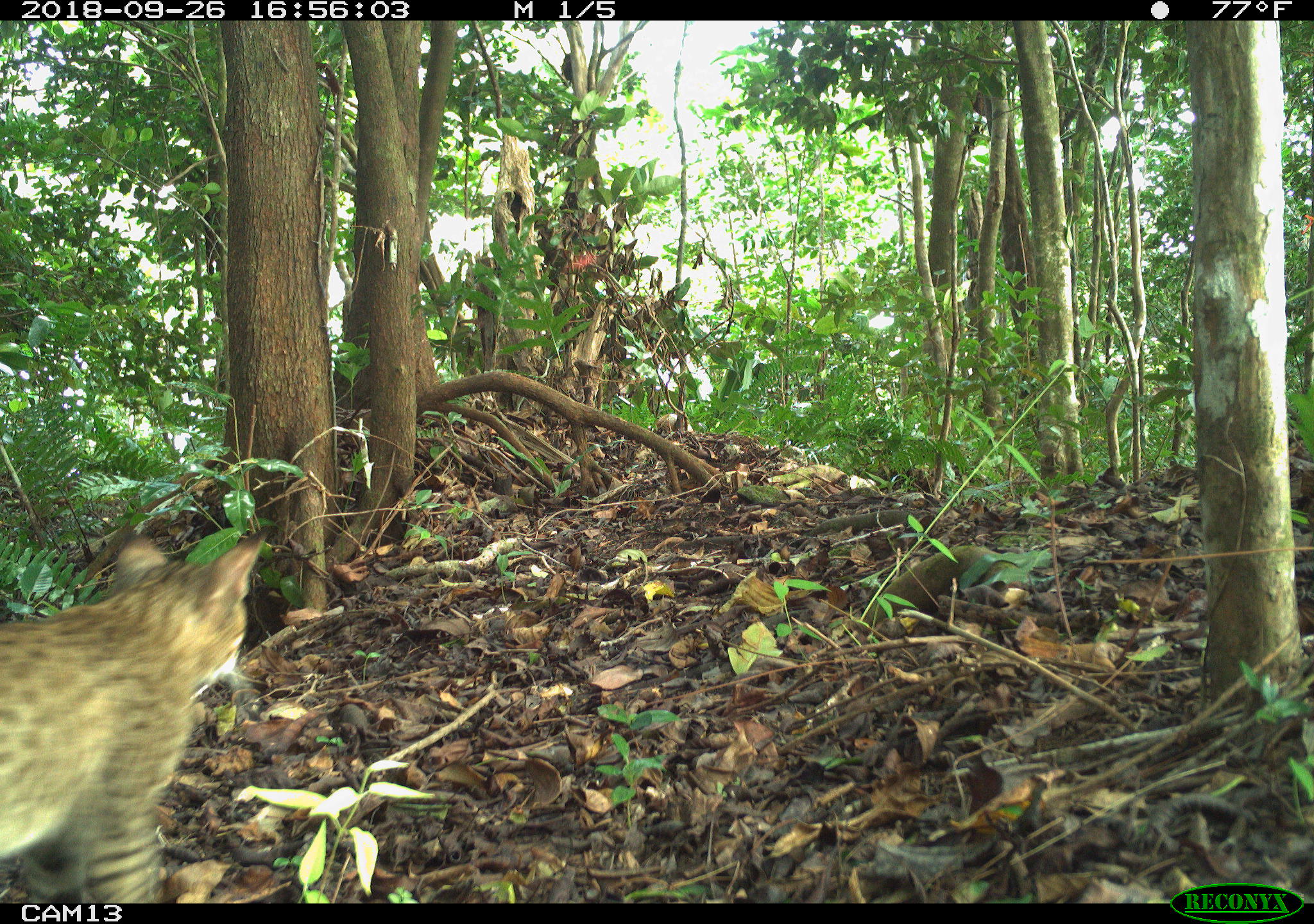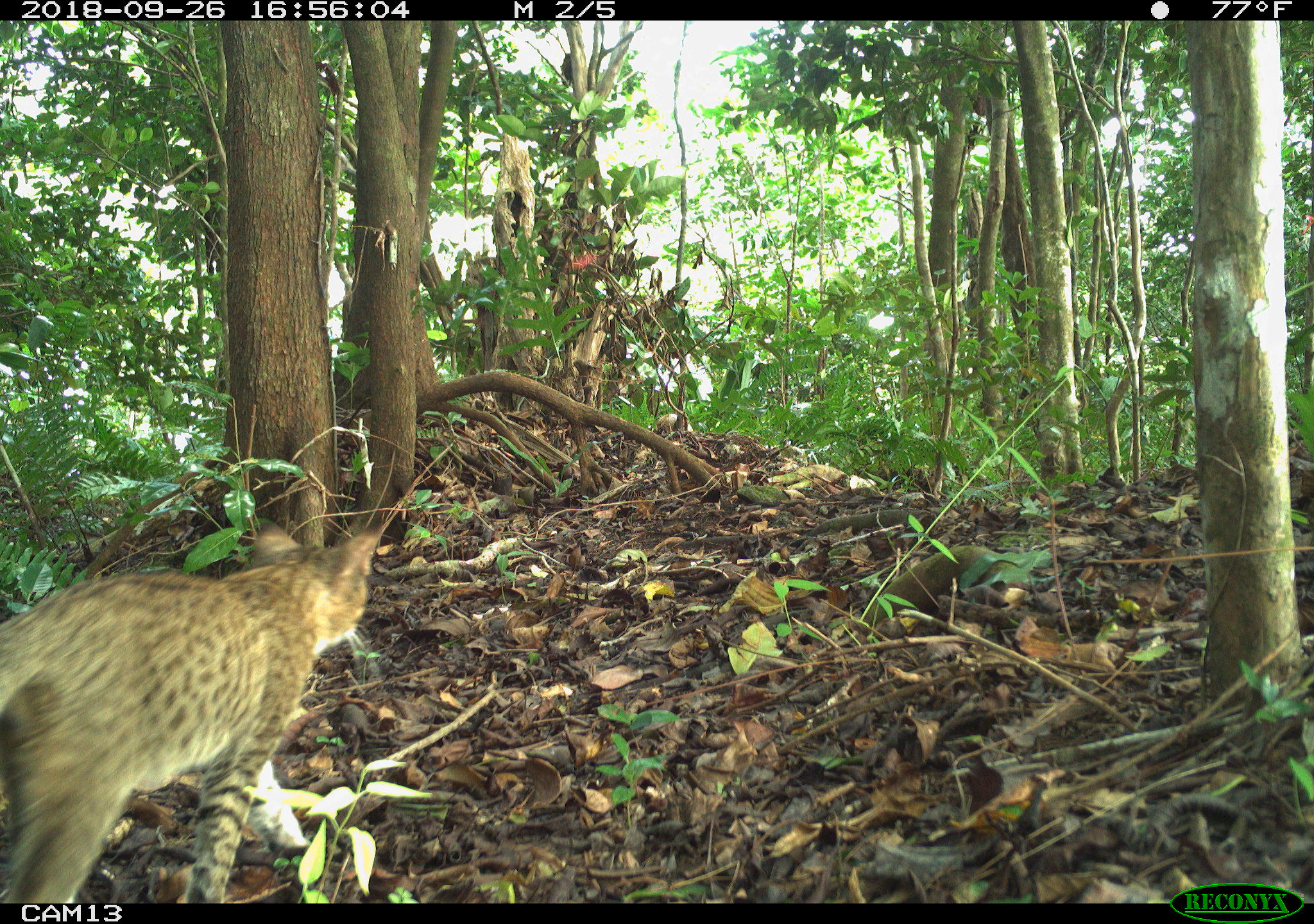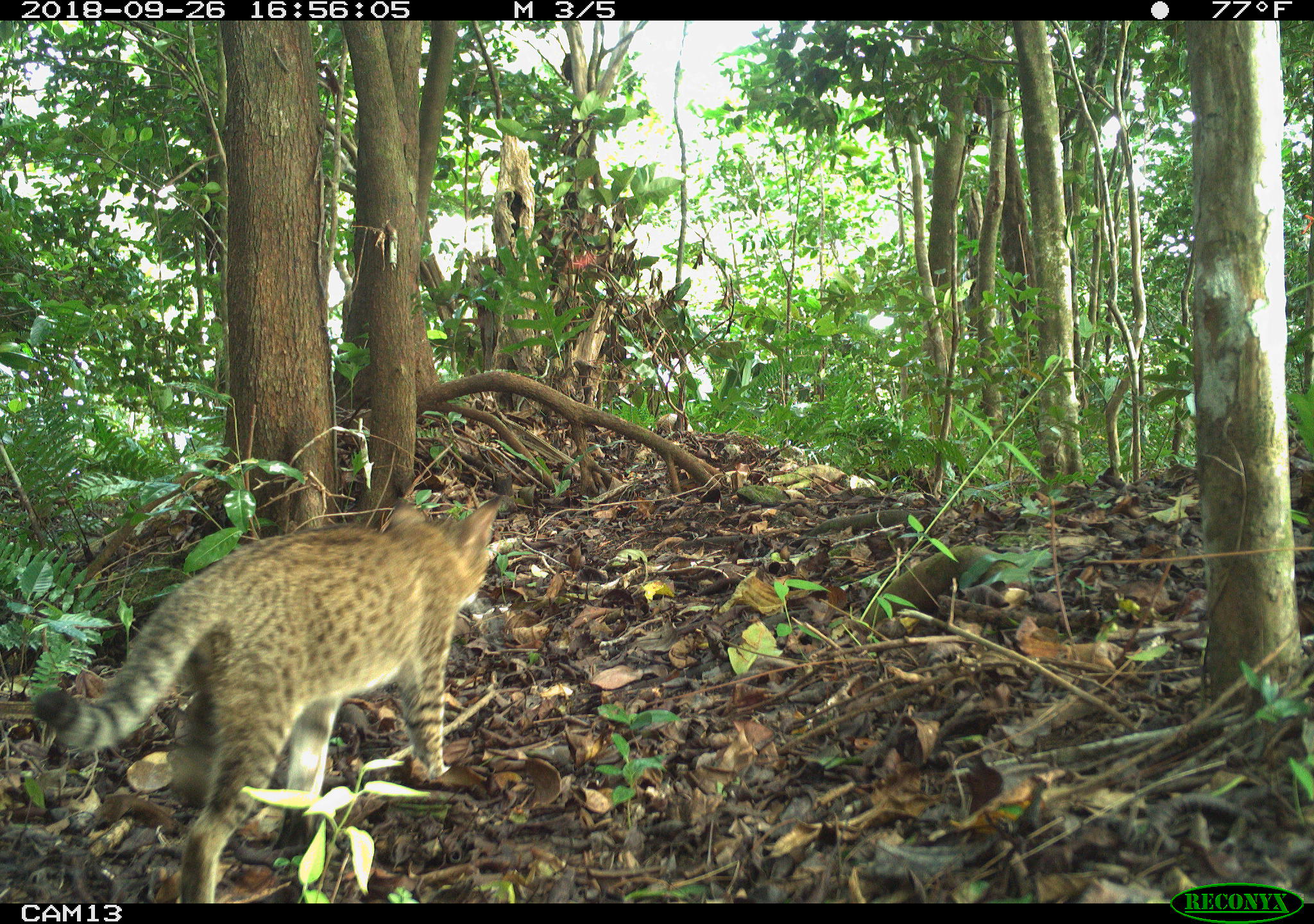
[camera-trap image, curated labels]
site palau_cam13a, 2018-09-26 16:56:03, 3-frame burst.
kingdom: Animalia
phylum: Chordata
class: Mammalia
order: Carnivora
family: Felidae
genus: Felis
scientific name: Felis catus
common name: cat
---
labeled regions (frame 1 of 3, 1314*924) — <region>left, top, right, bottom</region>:
cat: <region>2, 526, 269, 903</region>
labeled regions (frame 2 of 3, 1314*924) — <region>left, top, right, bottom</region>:
cat: <region>1, 526, 383, 905</region>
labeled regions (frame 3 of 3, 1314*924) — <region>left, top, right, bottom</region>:
cat: <region>26, 483, 513, 905</region>